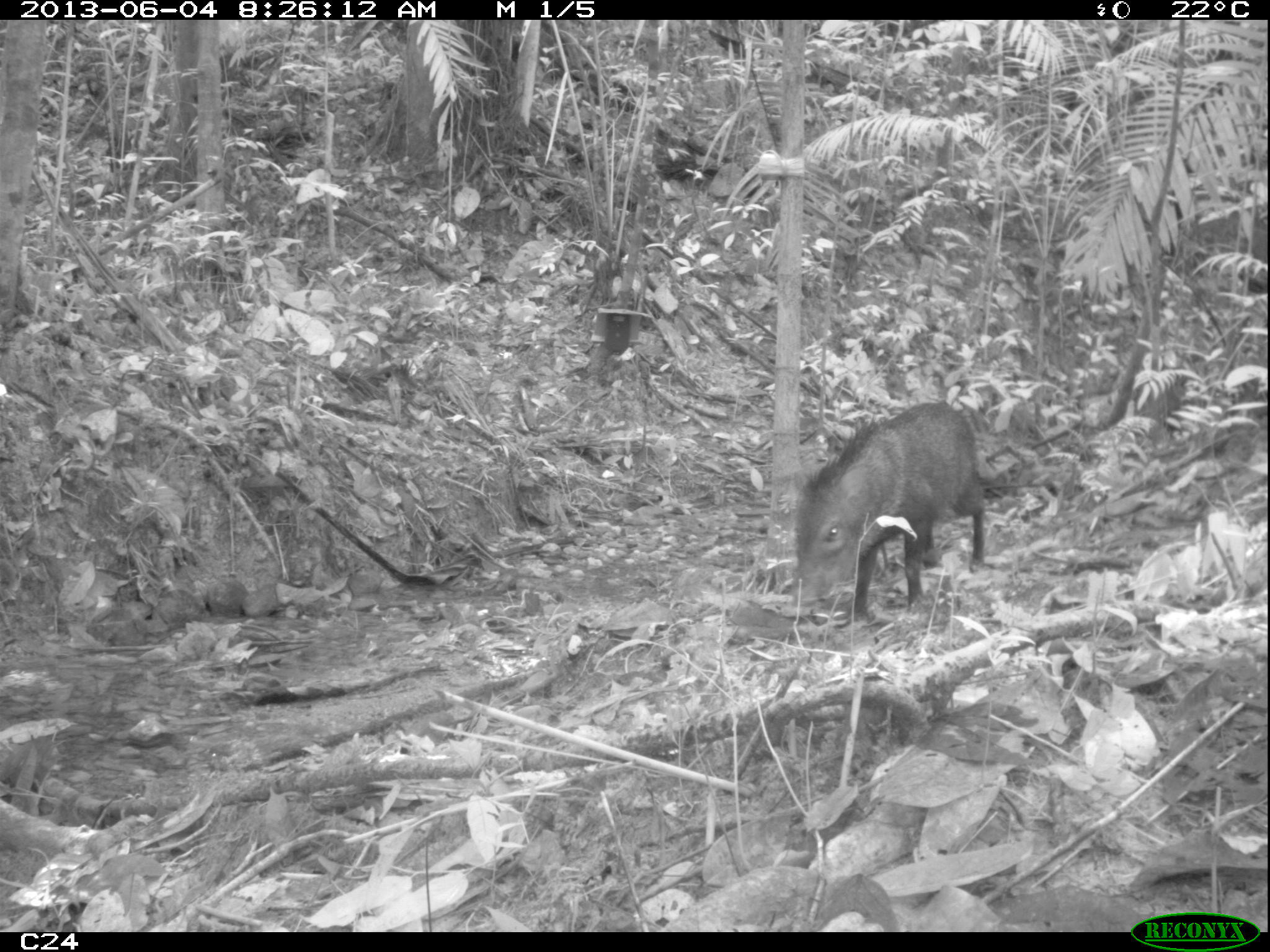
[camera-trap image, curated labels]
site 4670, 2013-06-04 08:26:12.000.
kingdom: Animalia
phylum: Chordata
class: Mammalia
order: Artiodactyla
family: Tayassuidae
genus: Pecari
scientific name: Pecari tajacu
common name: collared peccary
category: tayassu tajacu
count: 6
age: adult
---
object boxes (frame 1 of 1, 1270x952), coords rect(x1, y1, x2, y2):
tayassu tajacu: rect(784, 399, 987, 623)